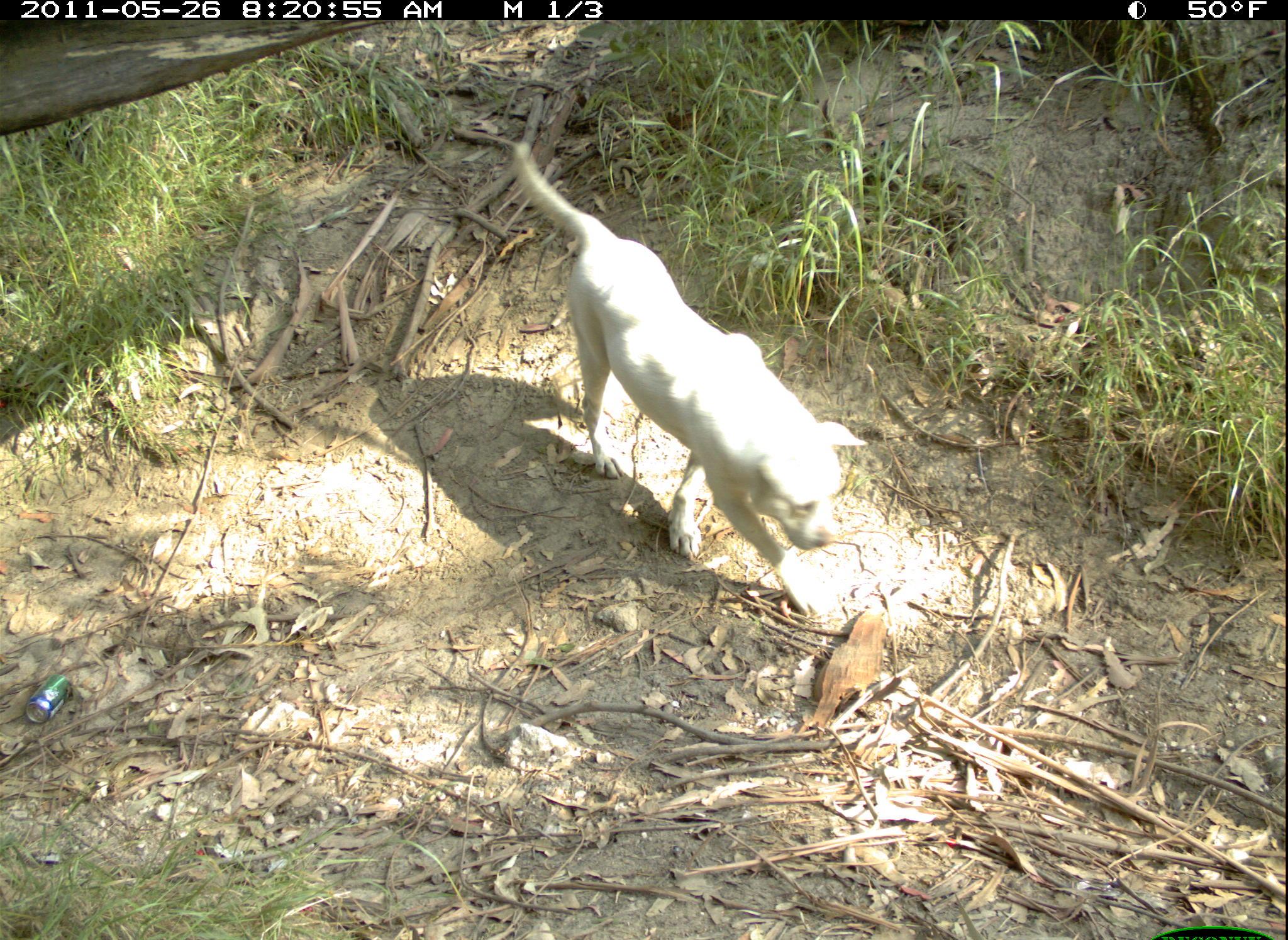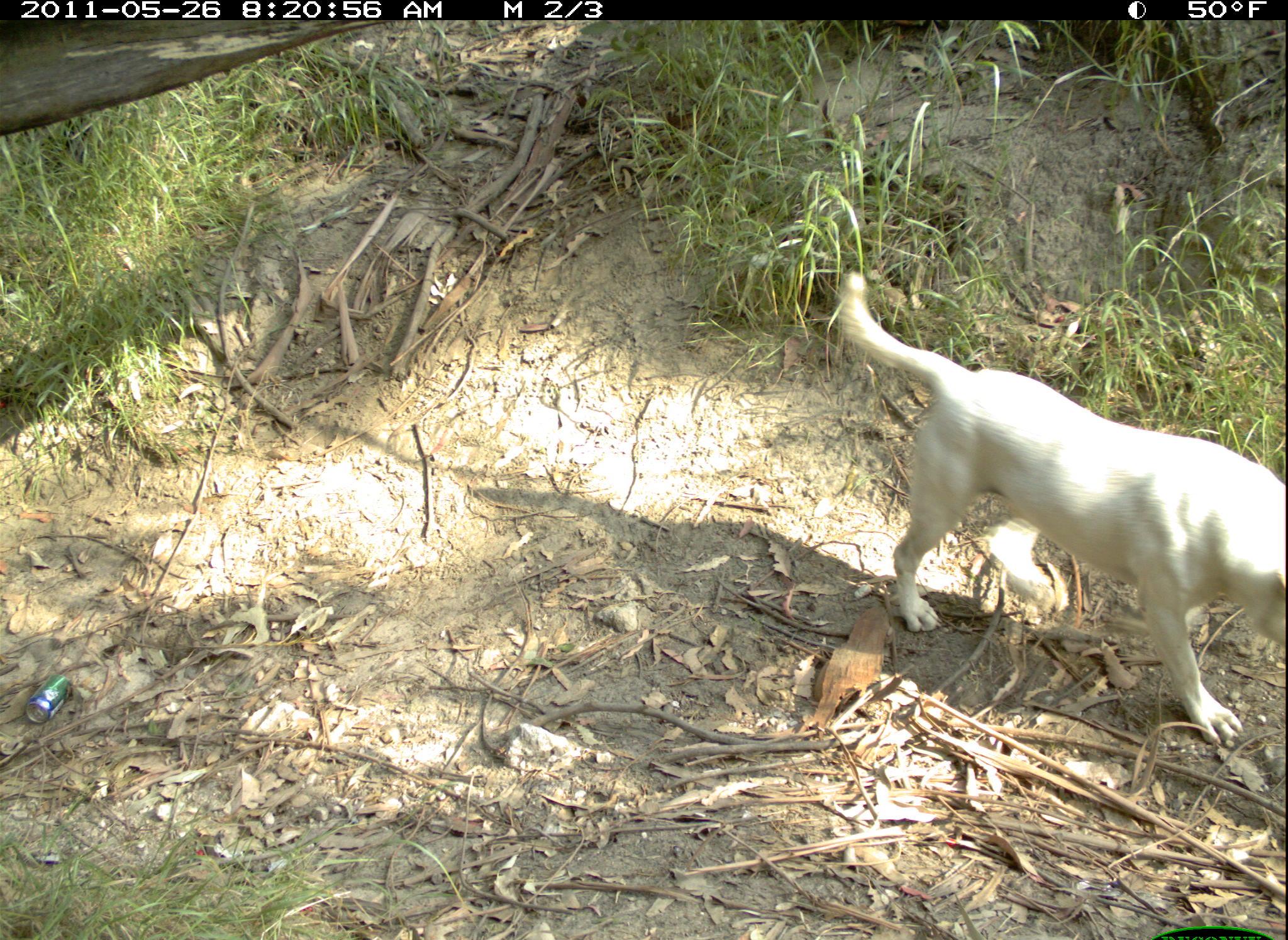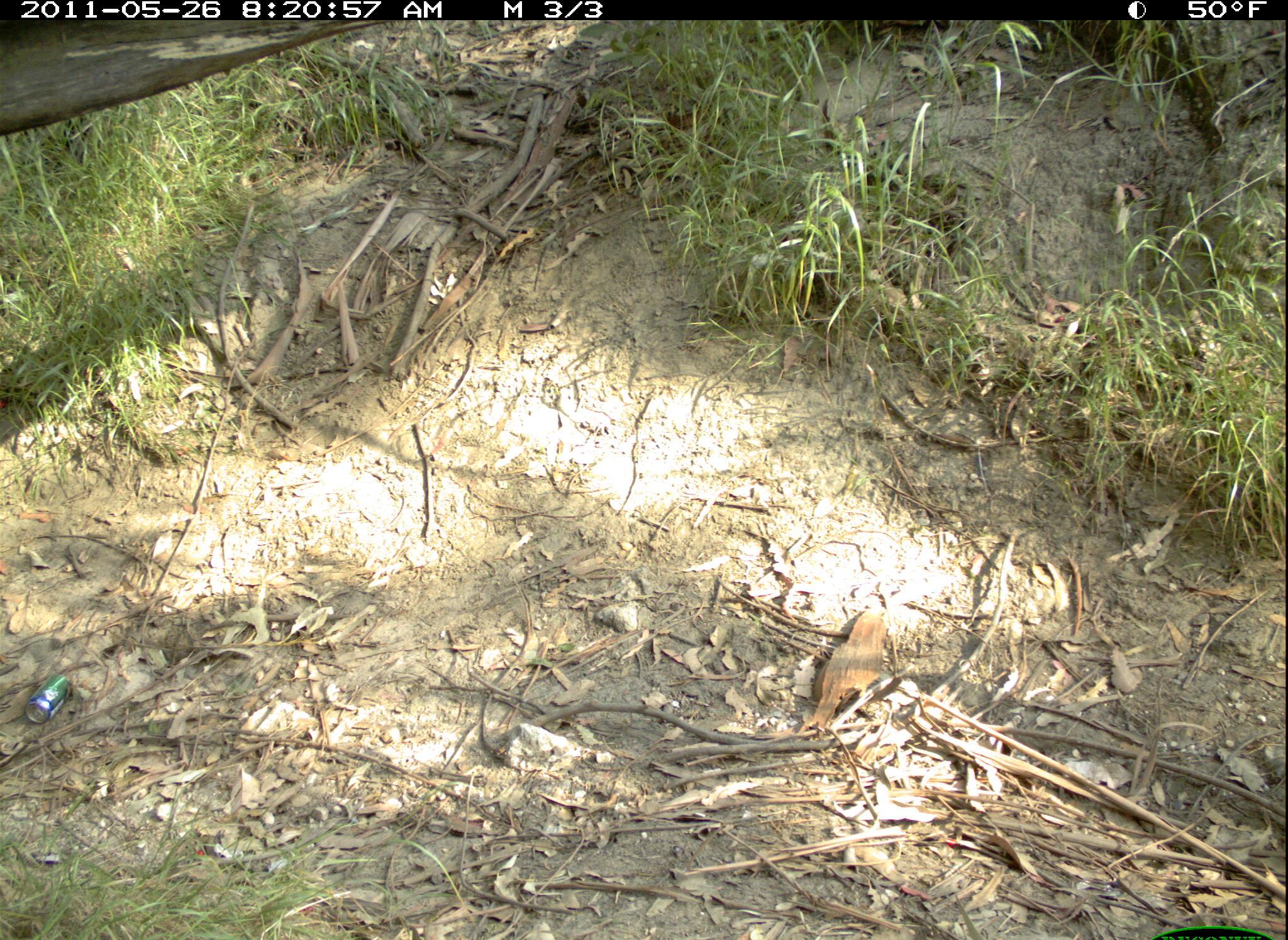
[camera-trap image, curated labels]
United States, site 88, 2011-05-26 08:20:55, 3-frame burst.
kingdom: Animalia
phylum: Chordata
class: Mammalia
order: Carnivora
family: Canidae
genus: Canis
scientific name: Canis familiaris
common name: domestic dog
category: dog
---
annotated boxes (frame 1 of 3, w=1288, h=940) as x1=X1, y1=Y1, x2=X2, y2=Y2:
dog: x1=507, y1=135, x2=874, y2=623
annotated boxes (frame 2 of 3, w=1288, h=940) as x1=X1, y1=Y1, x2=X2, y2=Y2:
dog: x1=831, y1=250, x2=1283, y2=773